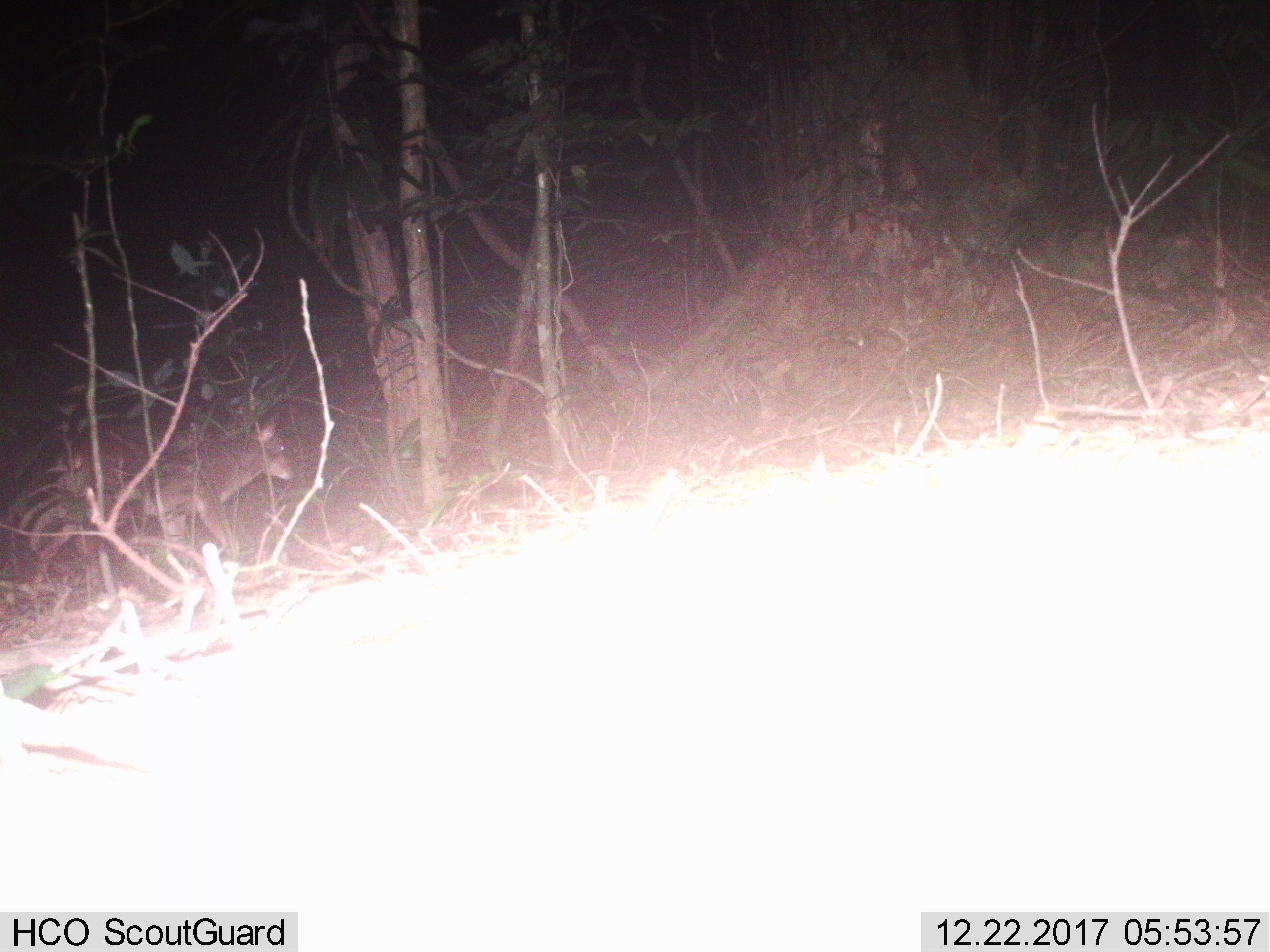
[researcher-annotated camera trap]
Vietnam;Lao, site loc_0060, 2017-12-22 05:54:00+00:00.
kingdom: Animalia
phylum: Chordata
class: Mammalia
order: Artiodactyla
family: Cervidae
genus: Muntiacus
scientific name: Muntiacus vuquangensis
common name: large-antlered muntjac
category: large antlered muntjac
Large antlered muntjac (large-antlered muntjac) (Muntiacus vuquangensis). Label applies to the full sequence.